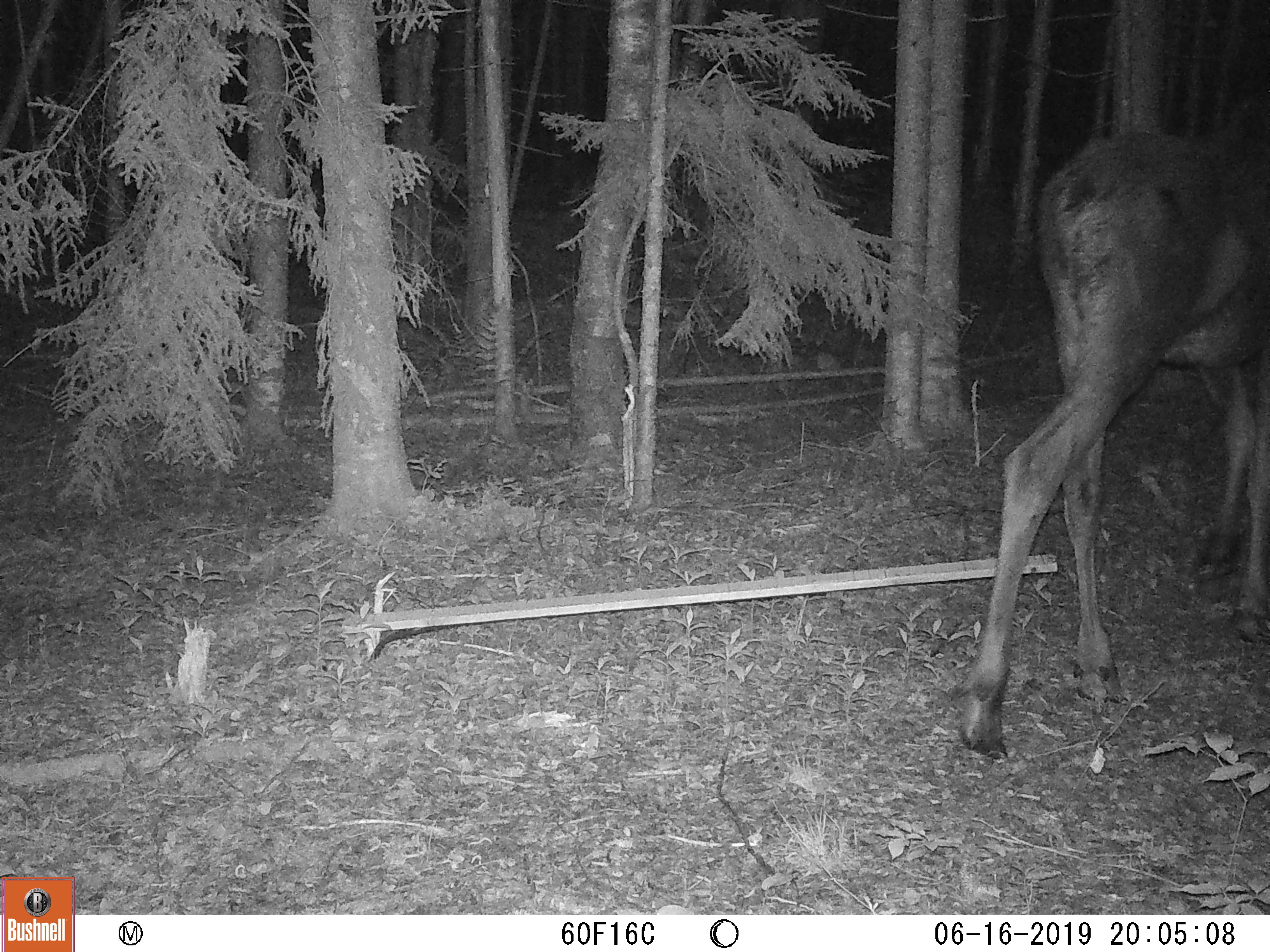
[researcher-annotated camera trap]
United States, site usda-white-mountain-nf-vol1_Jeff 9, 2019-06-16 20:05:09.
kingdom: Animalia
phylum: Chordata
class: Mammalia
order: Artiodactyla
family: Cervidae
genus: Alces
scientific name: Alces alces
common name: moose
Moose (Alces alces).